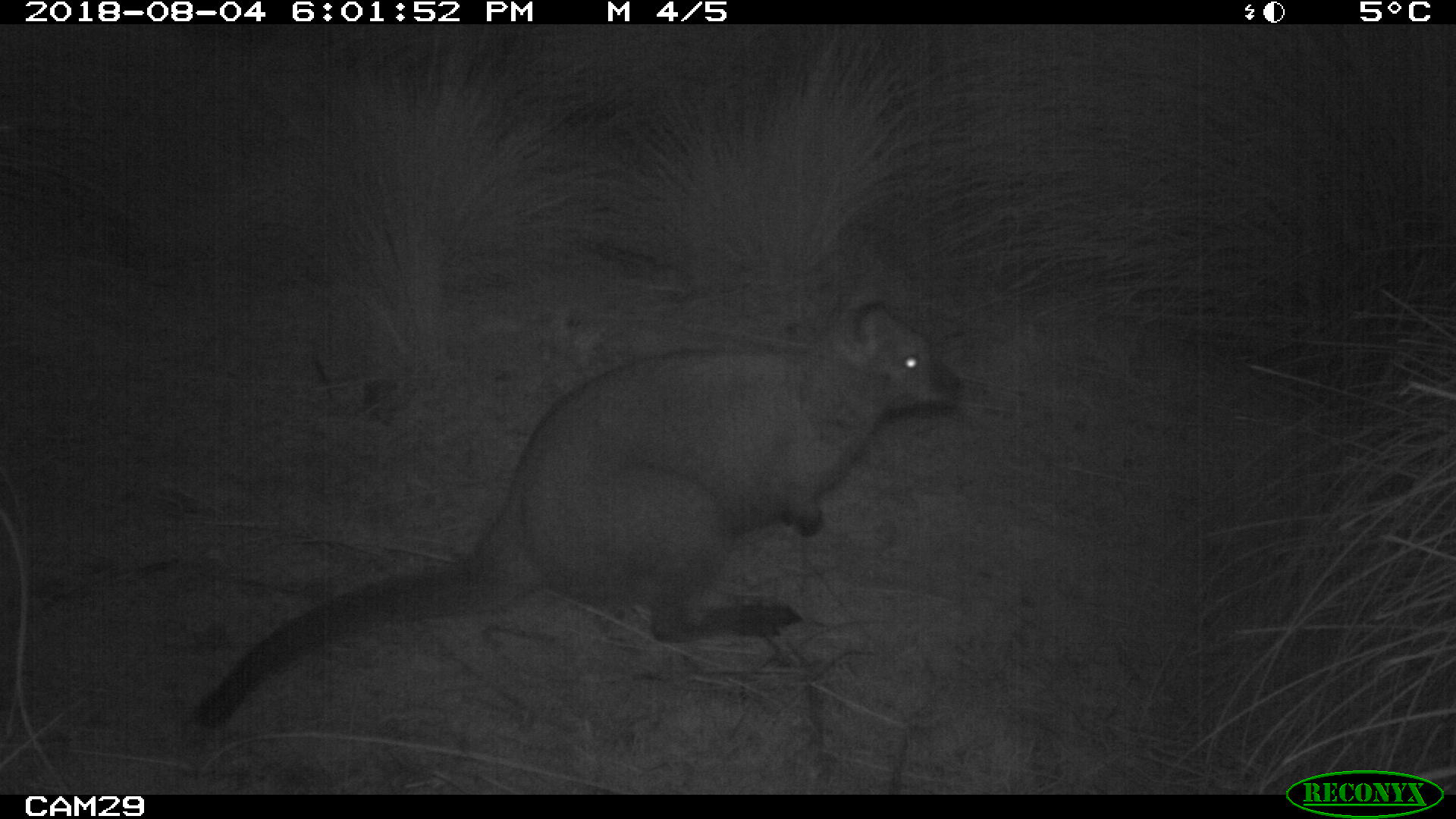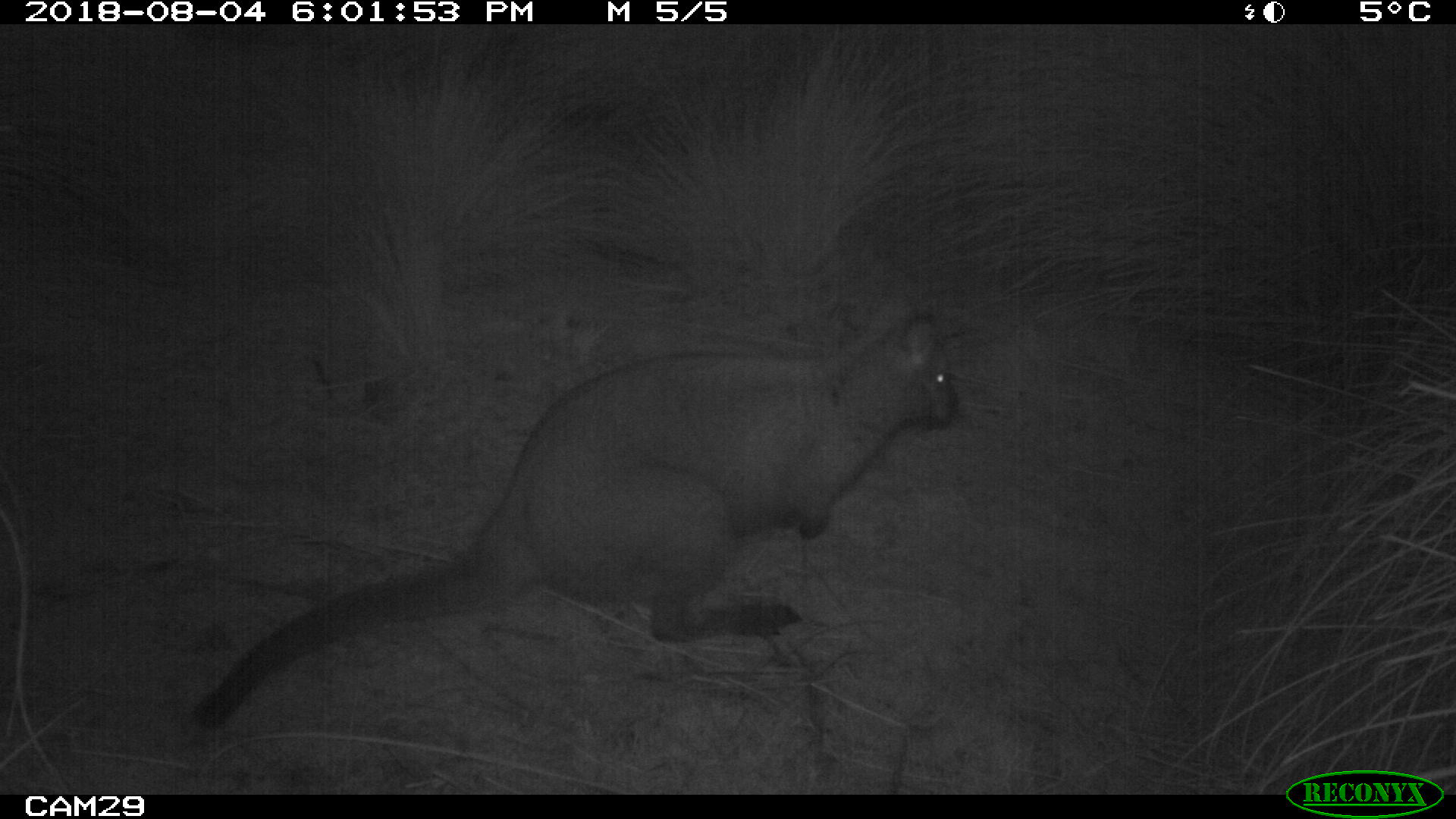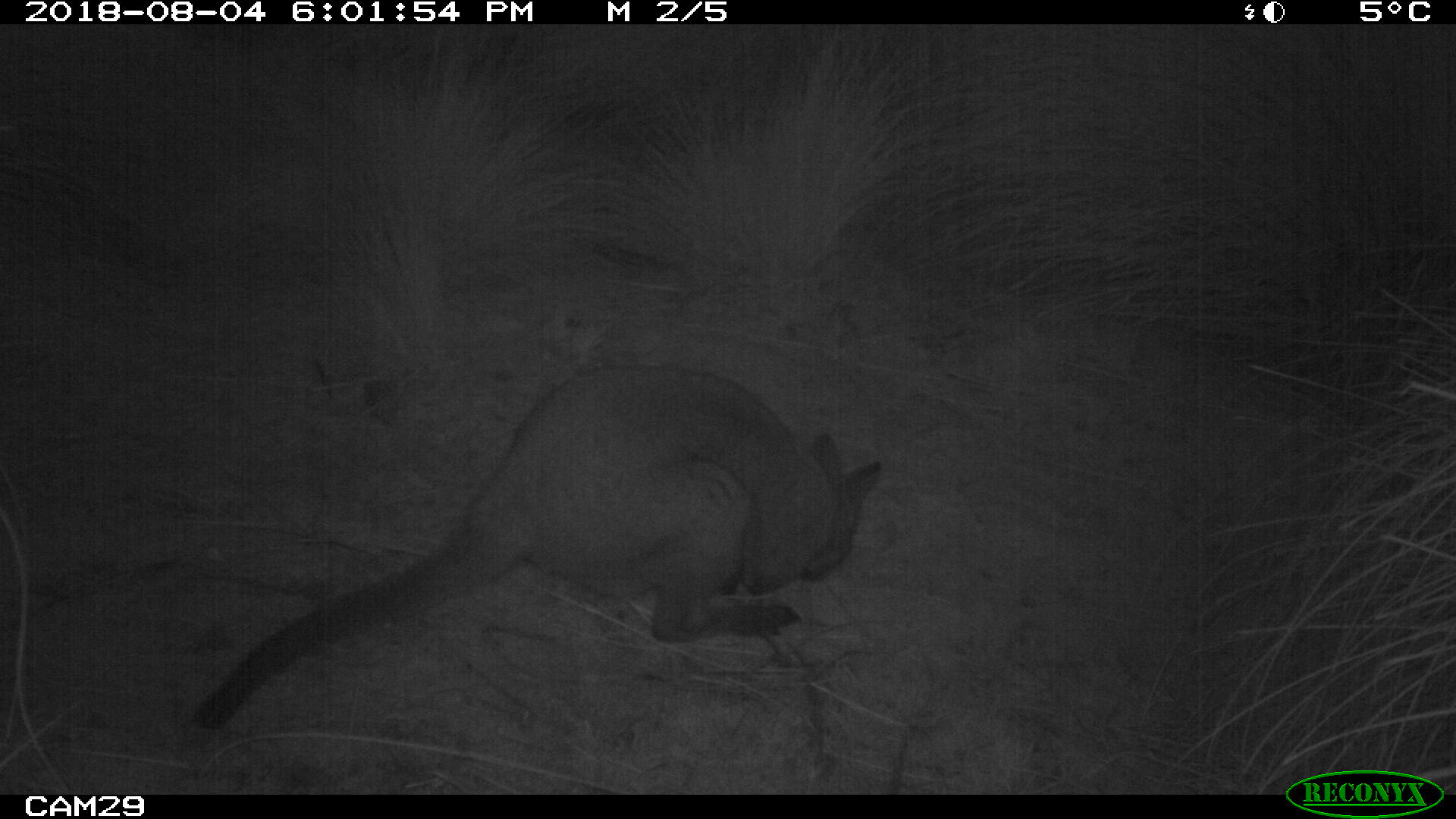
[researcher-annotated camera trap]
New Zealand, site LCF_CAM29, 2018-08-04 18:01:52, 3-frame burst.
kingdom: Animalia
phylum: Chordata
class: Mammalia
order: Diprotodontia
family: Macropodidae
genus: Notamacropus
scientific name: Notamacropus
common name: wallaby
Wallaby (Notamacropus).